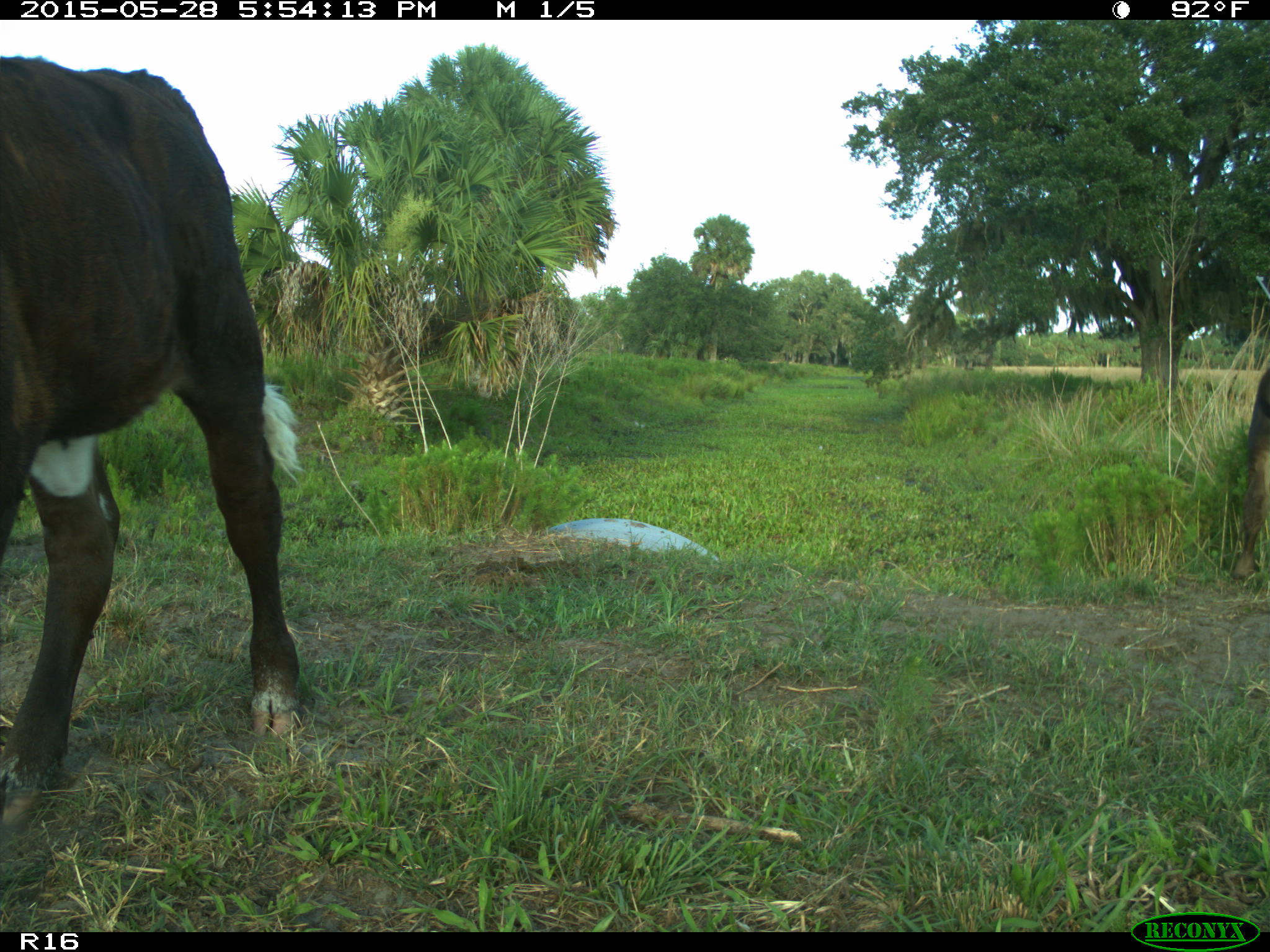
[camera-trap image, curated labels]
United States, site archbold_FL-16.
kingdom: Animalia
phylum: Chordata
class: Mammalia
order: Artiodactyla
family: Bovidae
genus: Bos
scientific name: Bos taurus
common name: domestic cow